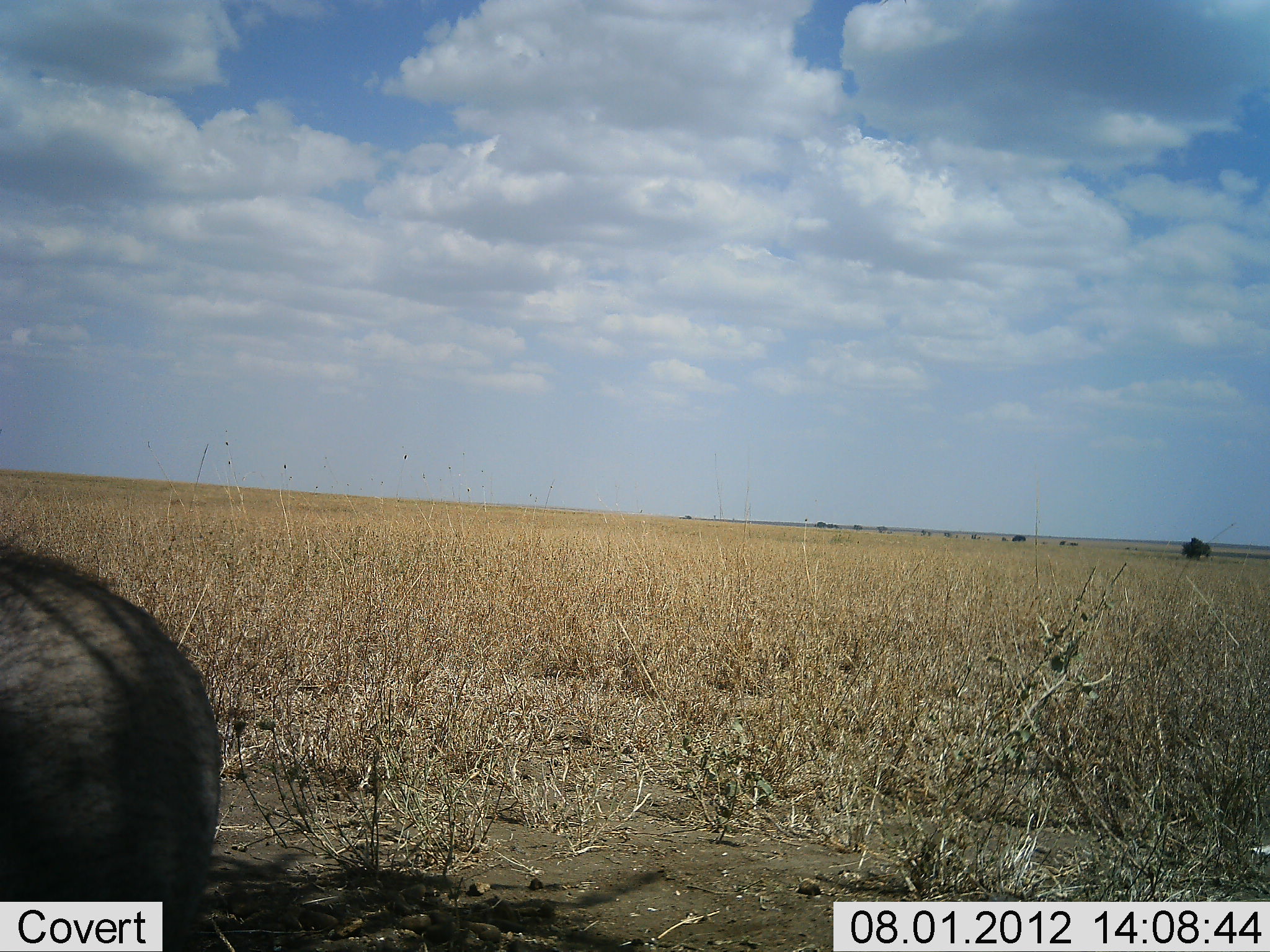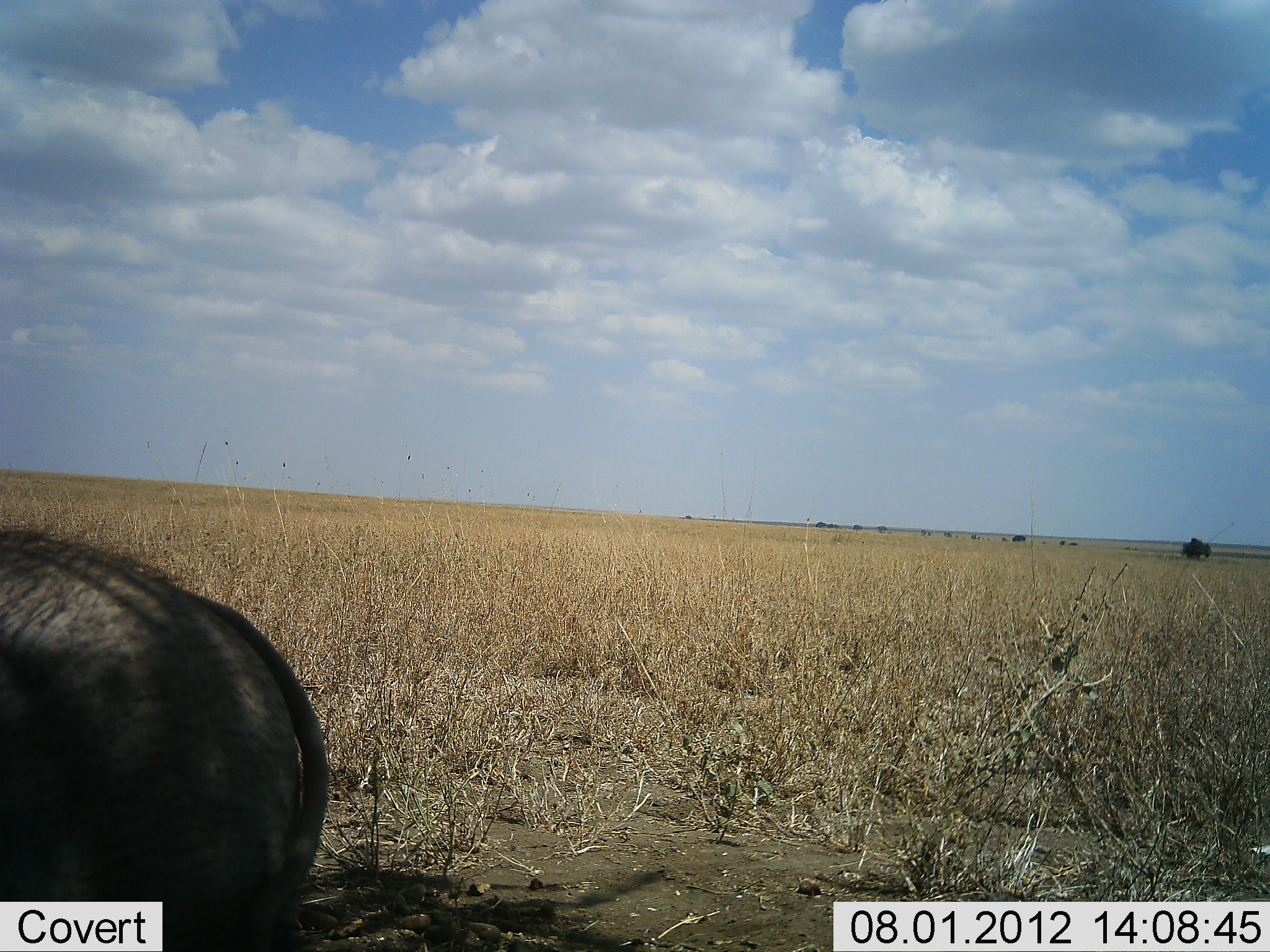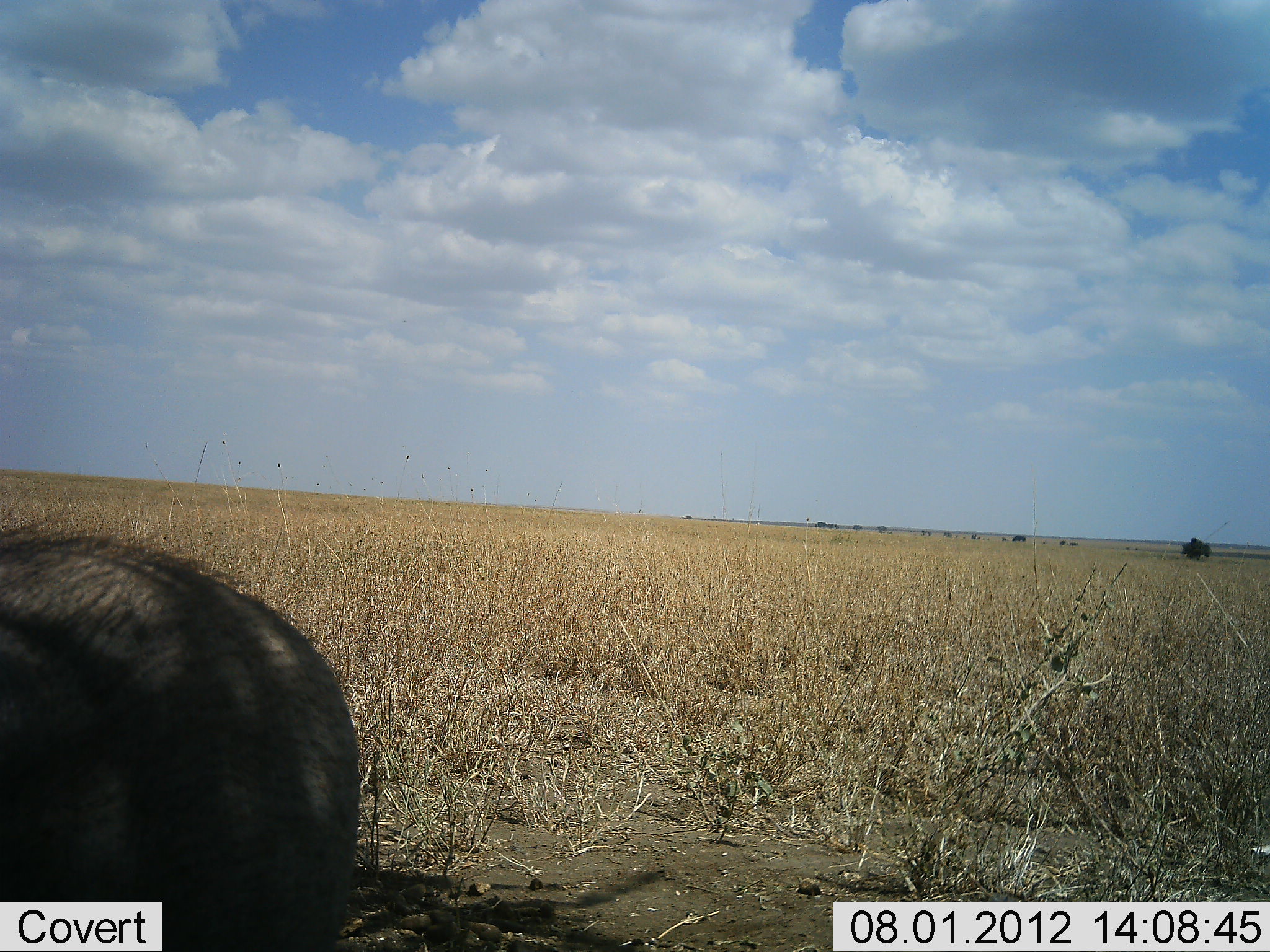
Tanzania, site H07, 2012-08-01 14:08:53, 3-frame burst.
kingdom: Animalia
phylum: Chordata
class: Mammalia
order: Artiodactyla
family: Suidae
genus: Phacochoerus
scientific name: Phacochoerus africanus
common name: warthog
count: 1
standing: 40%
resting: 0%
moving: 70%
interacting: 0%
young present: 0%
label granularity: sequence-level